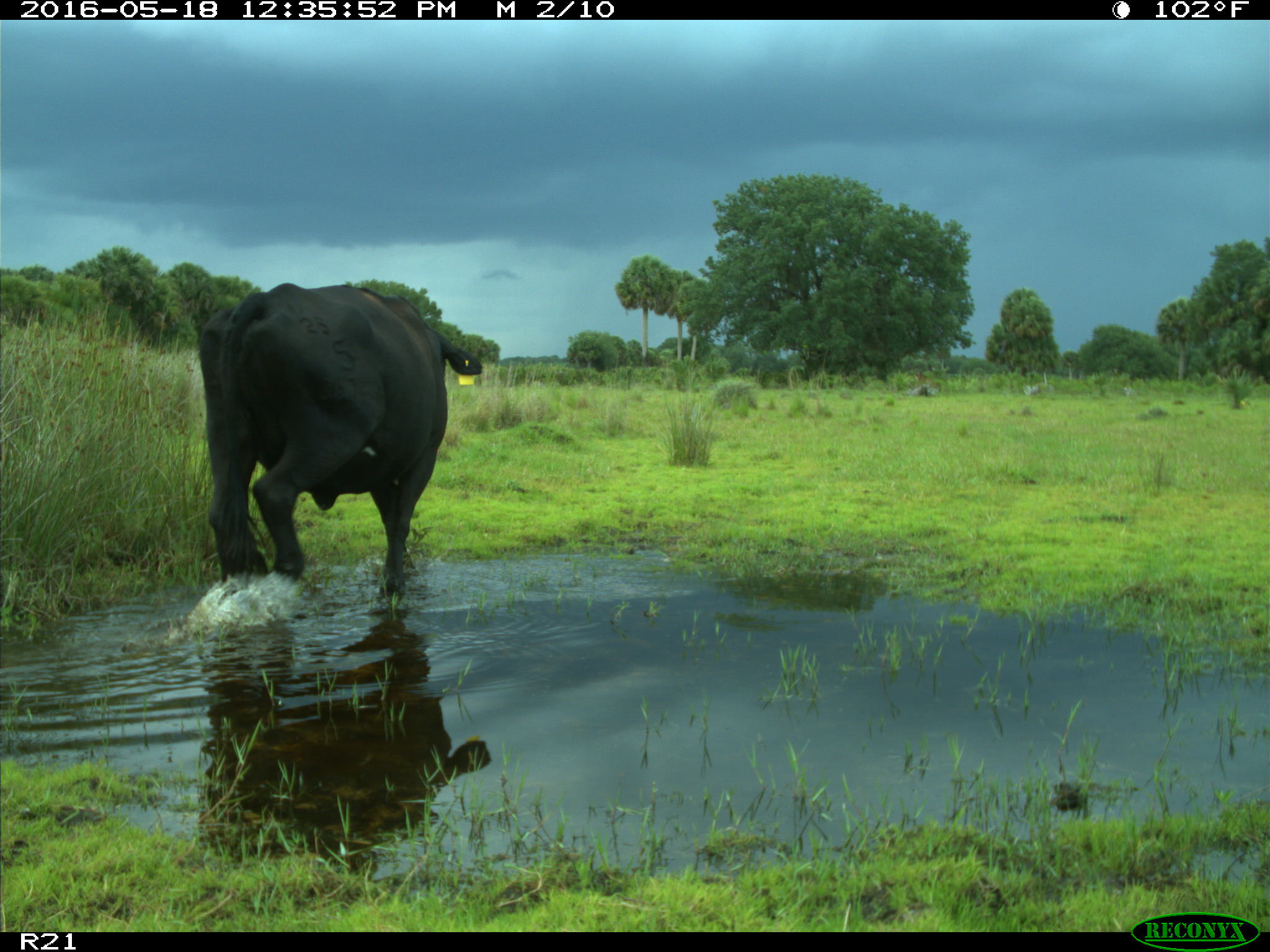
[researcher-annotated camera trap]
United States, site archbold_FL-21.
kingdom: Animalia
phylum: Chordata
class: Mammalia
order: Artiodactyla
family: Bovidae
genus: Bos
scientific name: Bos taurus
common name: domestic cow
Bos taurus (domestic cow).